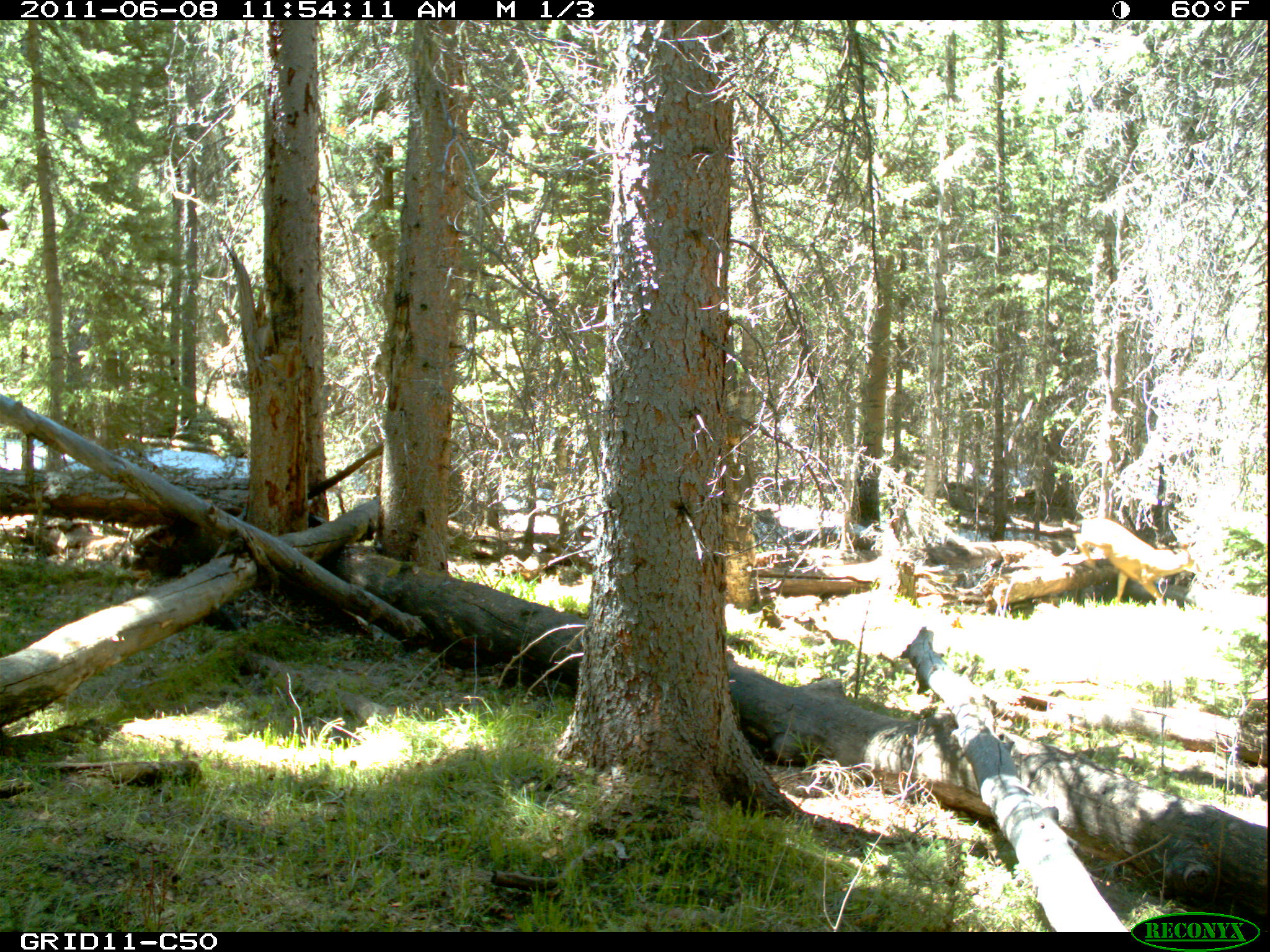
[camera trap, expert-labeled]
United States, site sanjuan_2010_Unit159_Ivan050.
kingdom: Animalia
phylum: Chordata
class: Mammalia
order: Artiodactyla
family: Cervidae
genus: Odocoileus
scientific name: Odocoileus hemionus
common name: mule deer